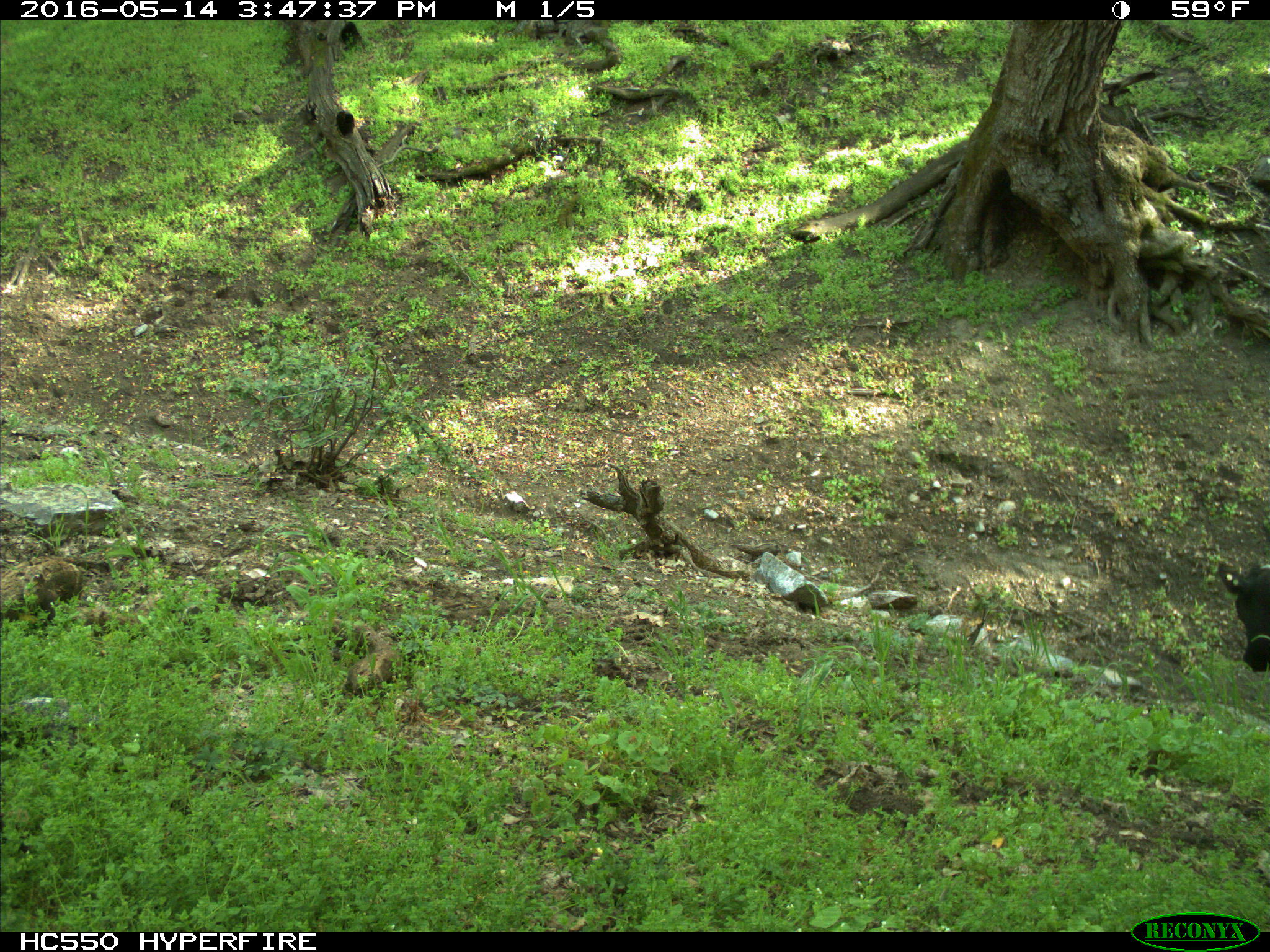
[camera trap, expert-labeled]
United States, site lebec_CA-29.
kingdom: Animalia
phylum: Chordata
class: Mammalia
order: Artiodactyla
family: Bovidae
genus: Bos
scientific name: Bos taurus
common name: domestic cow